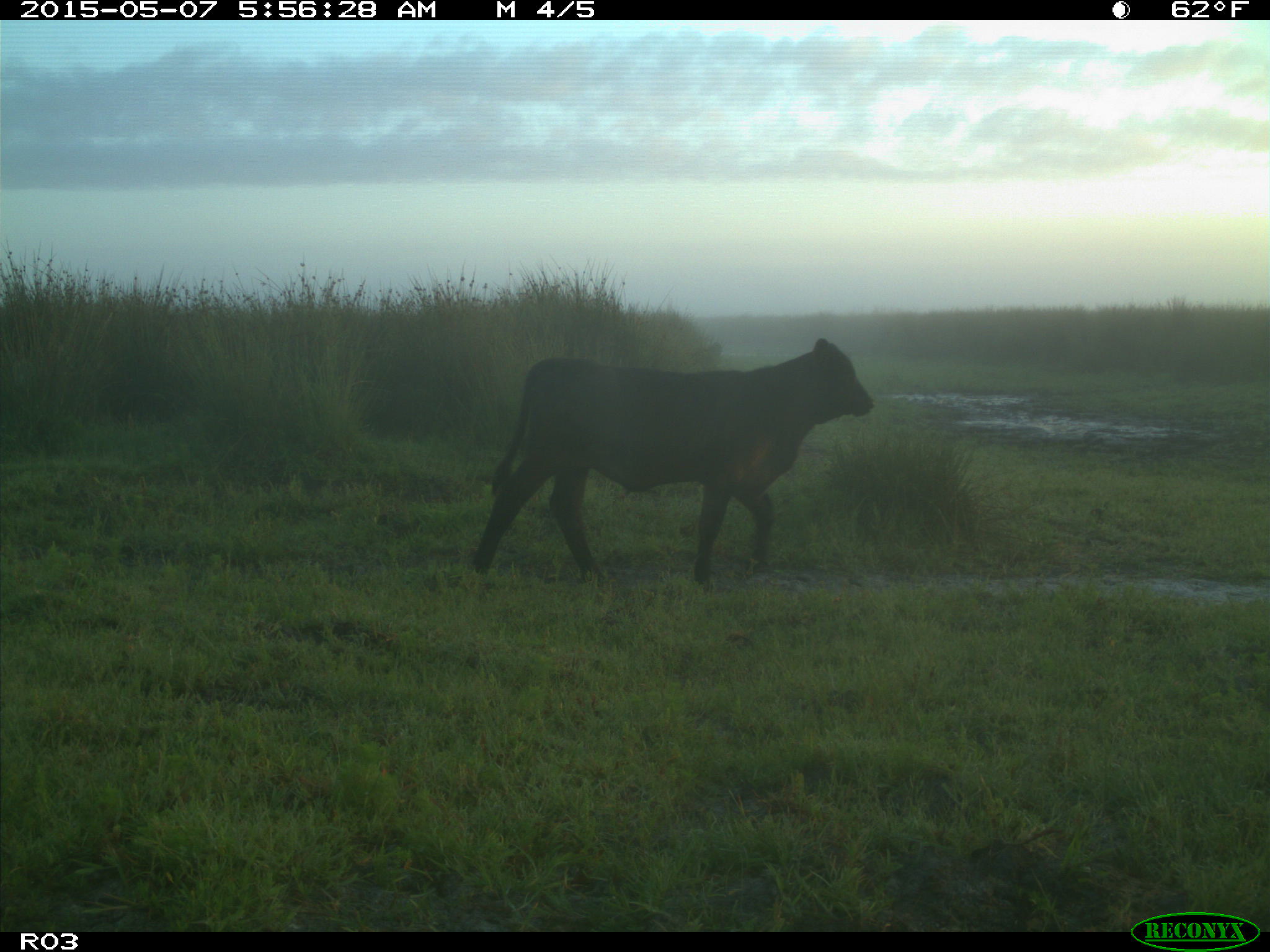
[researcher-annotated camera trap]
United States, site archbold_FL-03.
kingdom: Animalia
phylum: Chordata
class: Mammalia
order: Artiodactyla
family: Bovidae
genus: Bos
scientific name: Bos taurus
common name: domestic cow